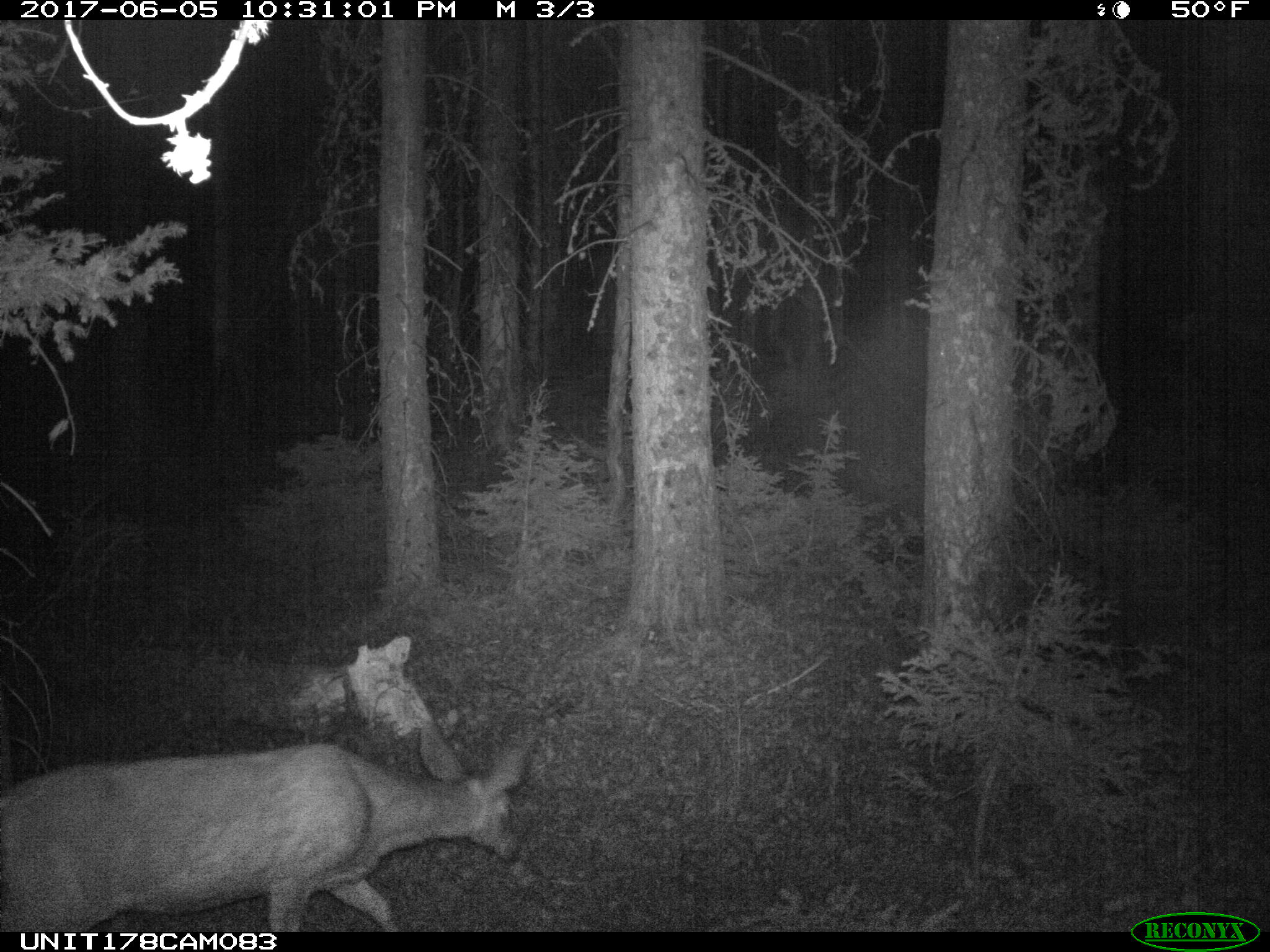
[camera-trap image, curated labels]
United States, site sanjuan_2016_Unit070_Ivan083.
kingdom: Animalia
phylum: Chordata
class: Mammalia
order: Artiodactyla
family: Cervidae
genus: Odocoileus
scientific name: Odocoileus hemionus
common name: mule deer